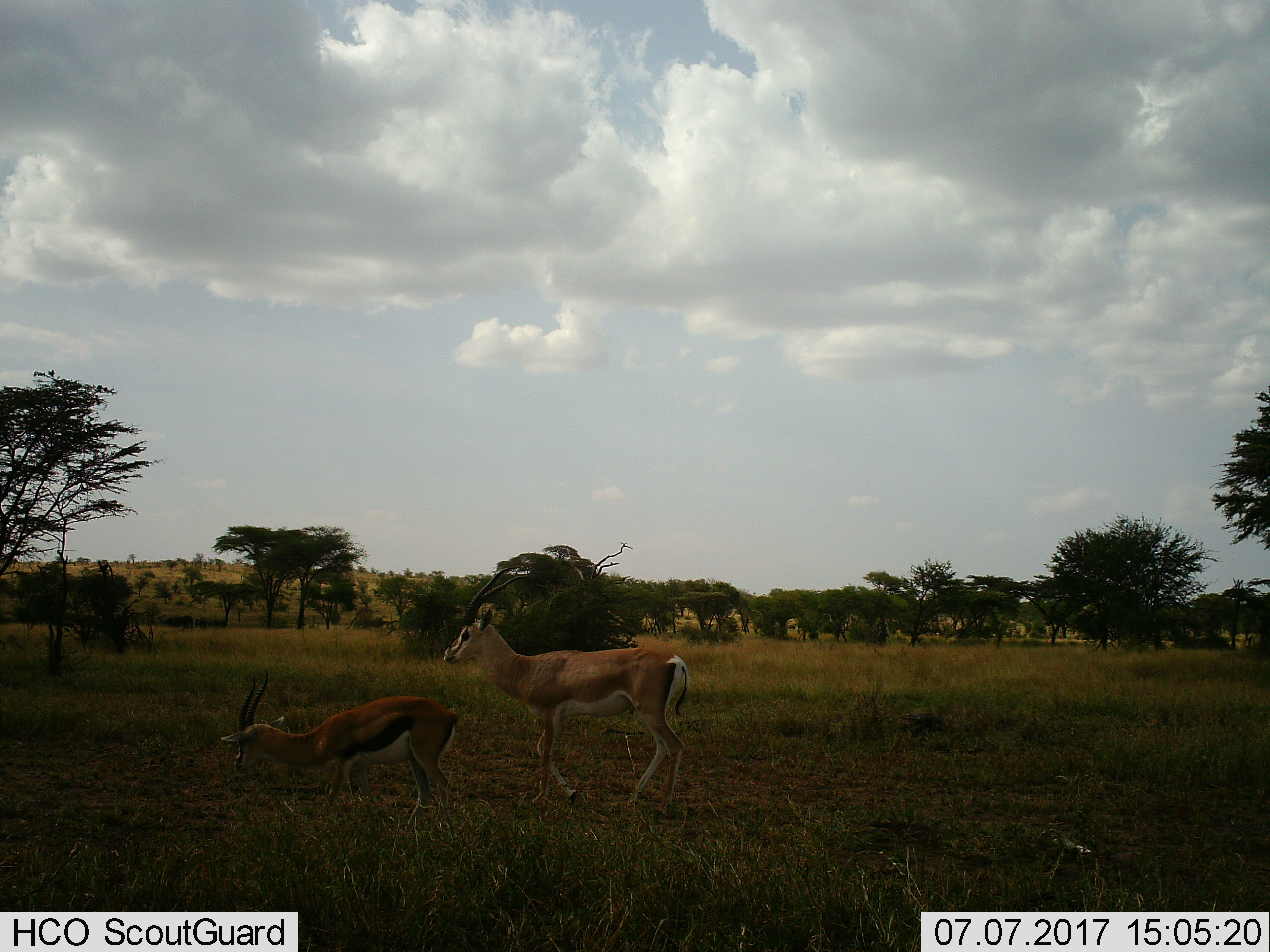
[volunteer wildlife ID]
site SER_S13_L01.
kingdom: Animalia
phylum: Chordata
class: Mammalia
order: Artiodactyla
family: Bovidae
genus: Eudorcas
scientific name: Eudorcas thomsonii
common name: thomson's gazelle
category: gazellethomsons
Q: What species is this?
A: Gazellethomsons (thomson's gazelle) (Eudorcas thomsonii).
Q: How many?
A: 2.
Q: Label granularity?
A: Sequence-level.